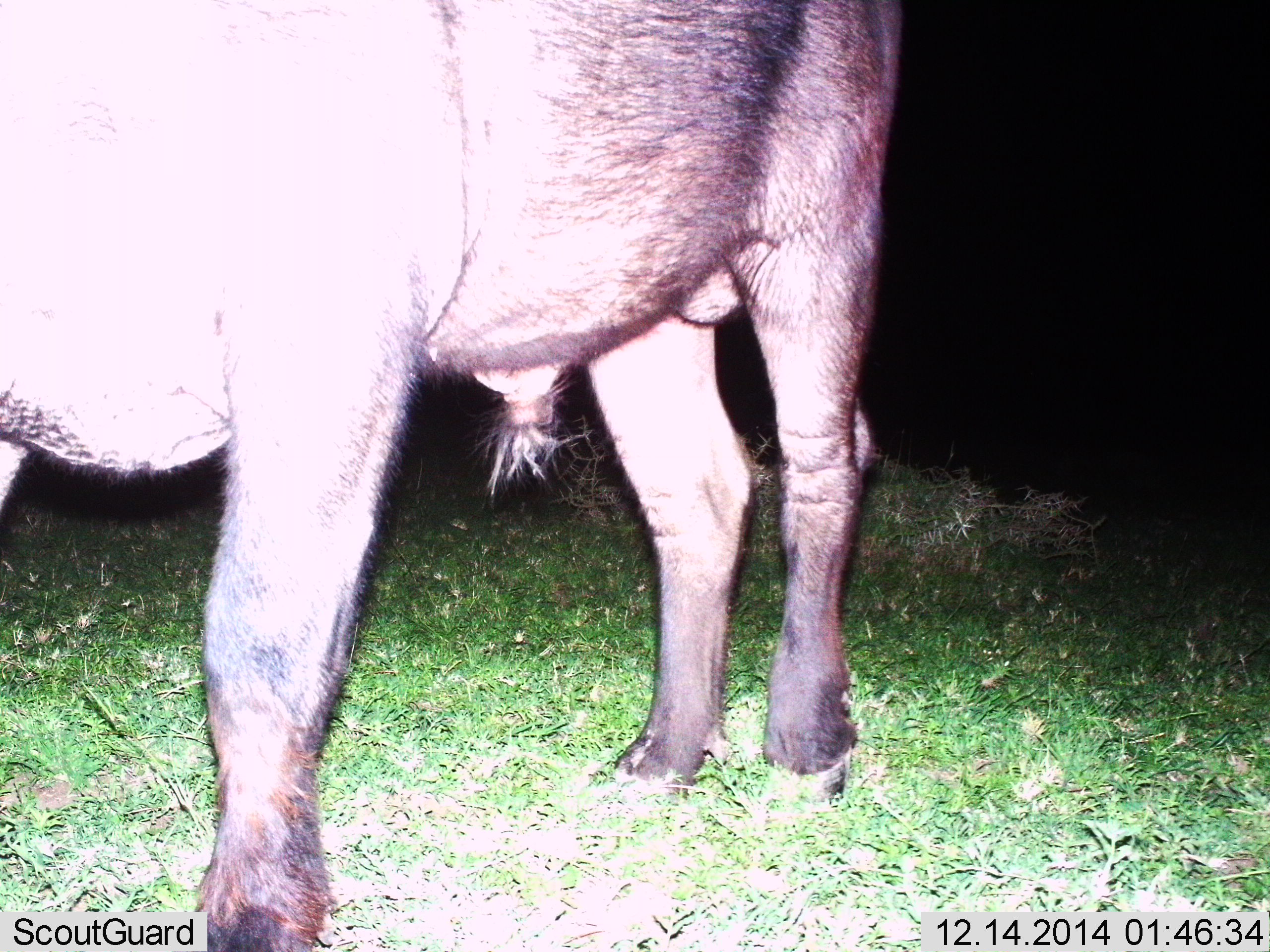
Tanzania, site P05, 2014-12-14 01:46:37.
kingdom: Animalia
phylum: Chordata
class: Mammalia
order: Artiodactyla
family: Bovidae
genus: Syncerus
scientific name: Syncerus caffer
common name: cape buffalo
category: buffalo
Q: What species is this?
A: Buffalo (cape buffalo) (Syncerus caffer).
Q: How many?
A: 1.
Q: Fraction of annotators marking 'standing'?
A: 100%.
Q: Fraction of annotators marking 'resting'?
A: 0%.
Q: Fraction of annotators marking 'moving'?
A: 0%.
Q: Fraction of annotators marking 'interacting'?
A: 0%.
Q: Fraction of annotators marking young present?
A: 0%.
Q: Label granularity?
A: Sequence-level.